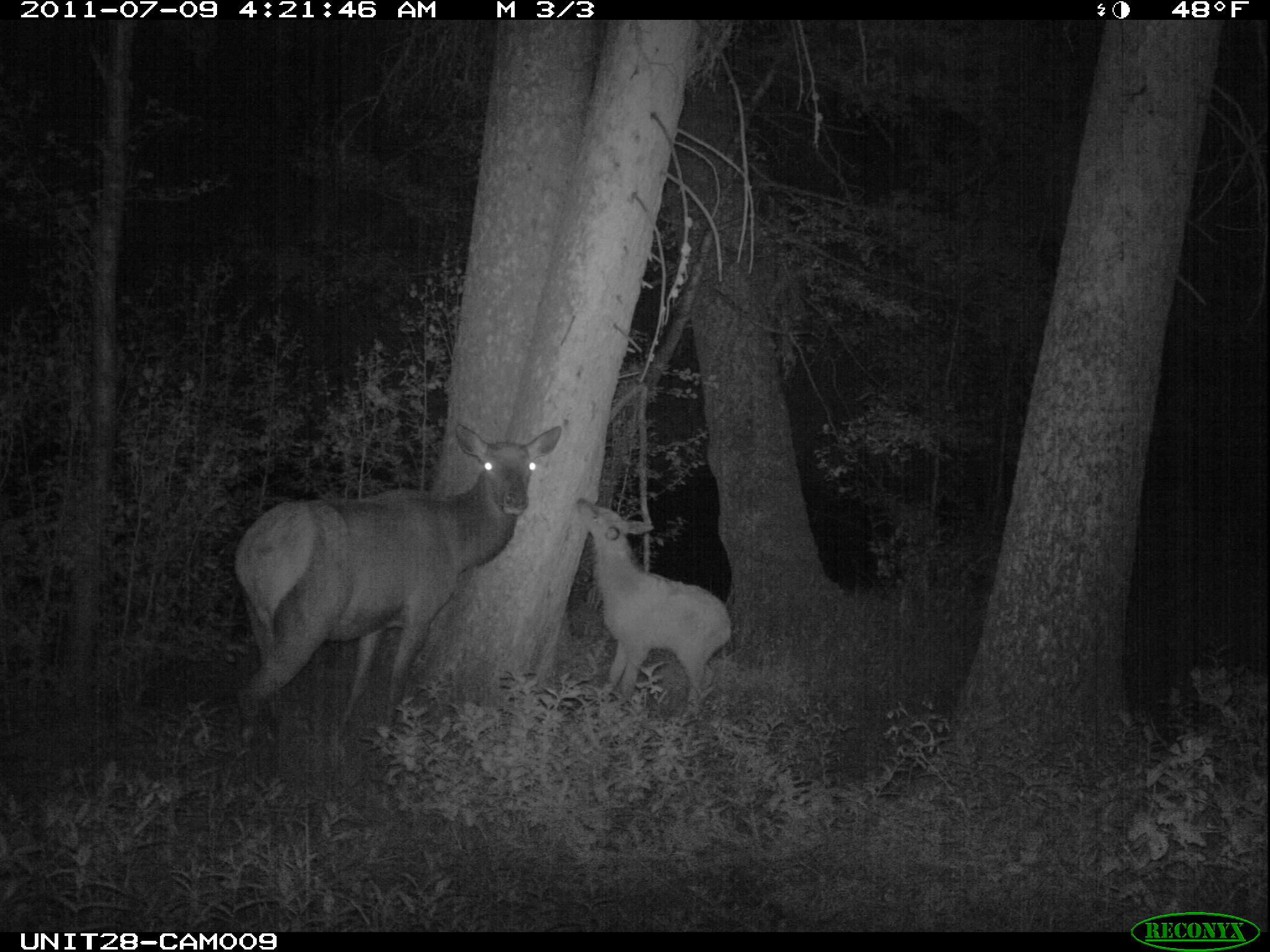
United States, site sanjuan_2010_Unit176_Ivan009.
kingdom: Animalia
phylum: Chordata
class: Mammalia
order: Artiodactyla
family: Cervidae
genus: Cervus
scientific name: Cervus elaphus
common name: red deer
Cervus elaphus (red deer).